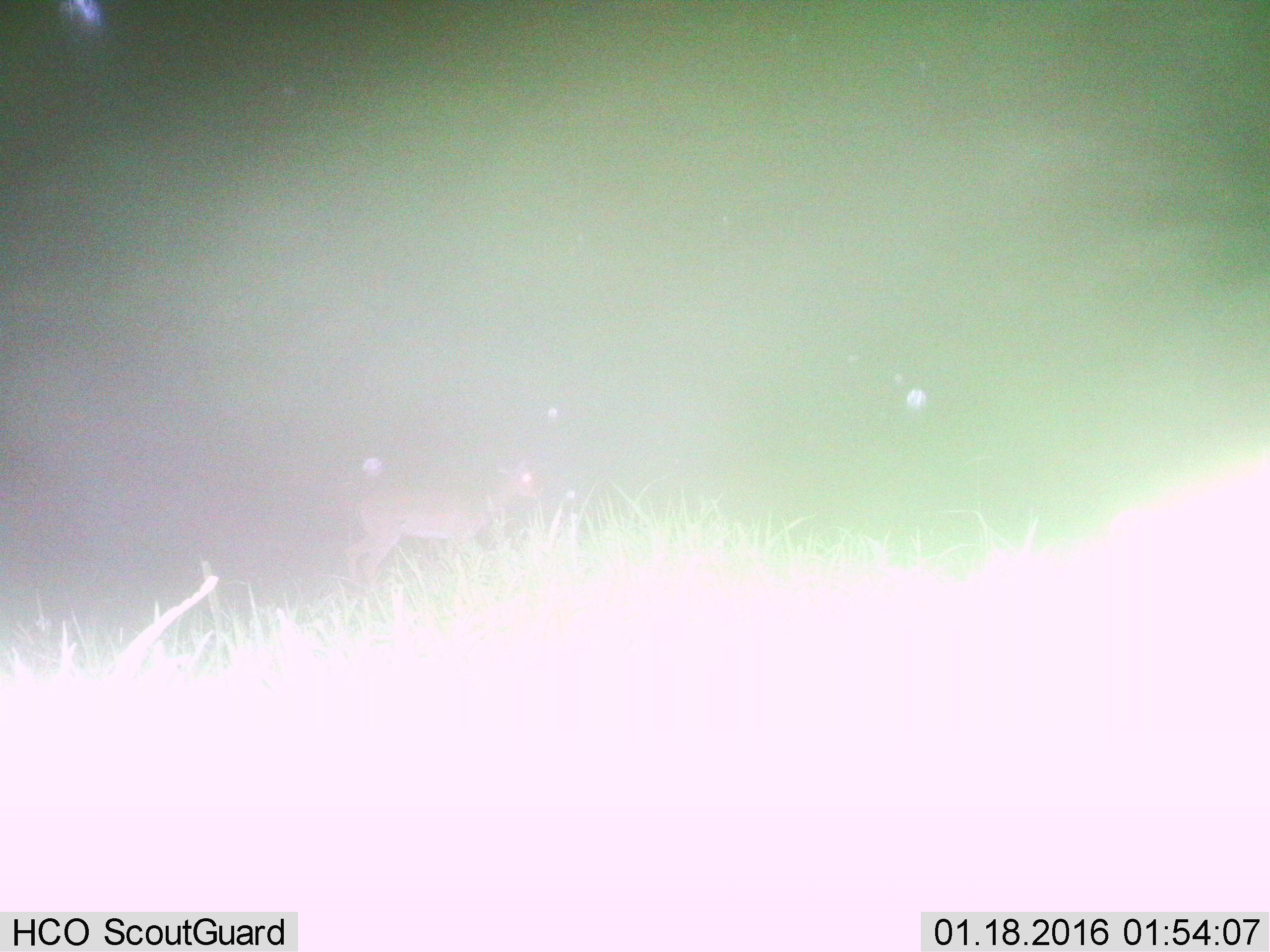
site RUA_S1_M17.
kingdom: Animalia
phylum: Chordata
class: Mammalia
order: Artiodactyla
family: Bovidae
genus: Aepyceros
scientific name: Aepyceros melampus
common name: impala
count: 1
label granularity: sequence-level